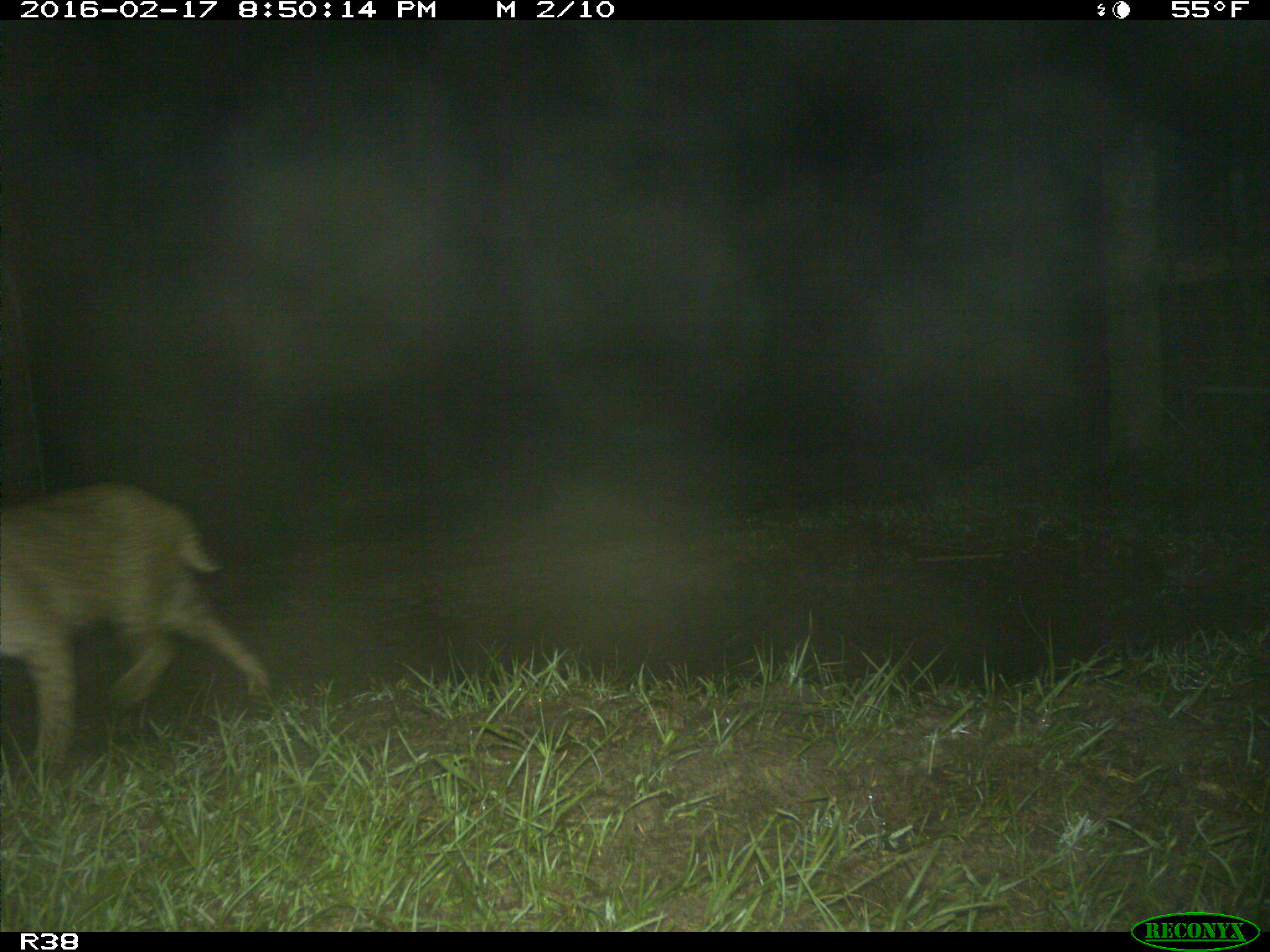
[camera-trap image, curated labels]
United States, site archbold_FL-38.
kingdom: Animalia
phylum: Chordata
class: Mammalia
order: Carnivora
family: Felidae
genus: Lynx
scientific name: Lynx rufus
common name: bobcat